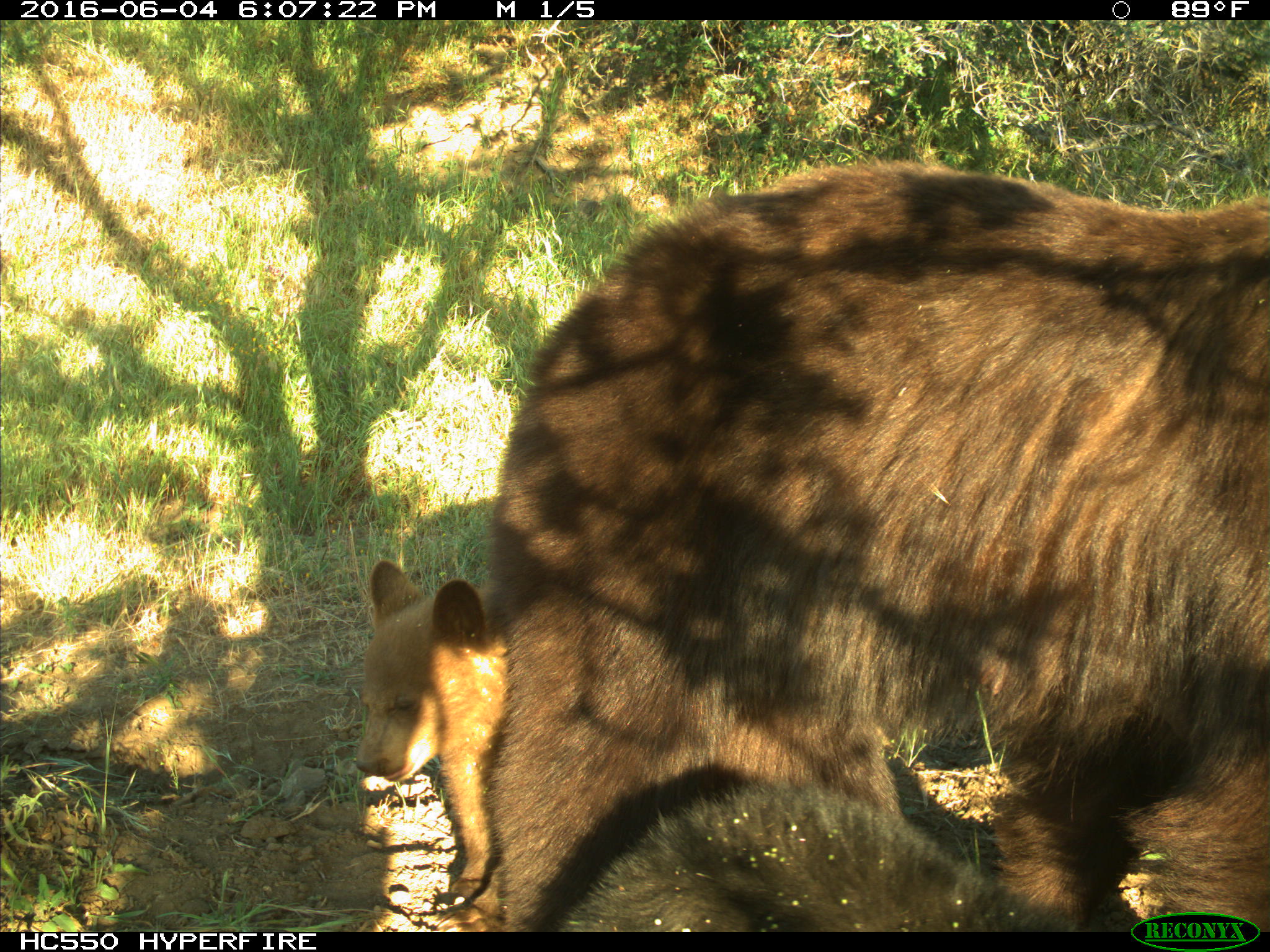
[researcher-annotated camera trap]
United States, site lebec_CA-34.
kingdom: Animalia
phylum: Chordata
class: Mammalia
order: Carnivora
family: Ursidae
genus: Ursus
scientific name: Ursus americanus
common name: american black bear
Ursus americanus (american black bear).